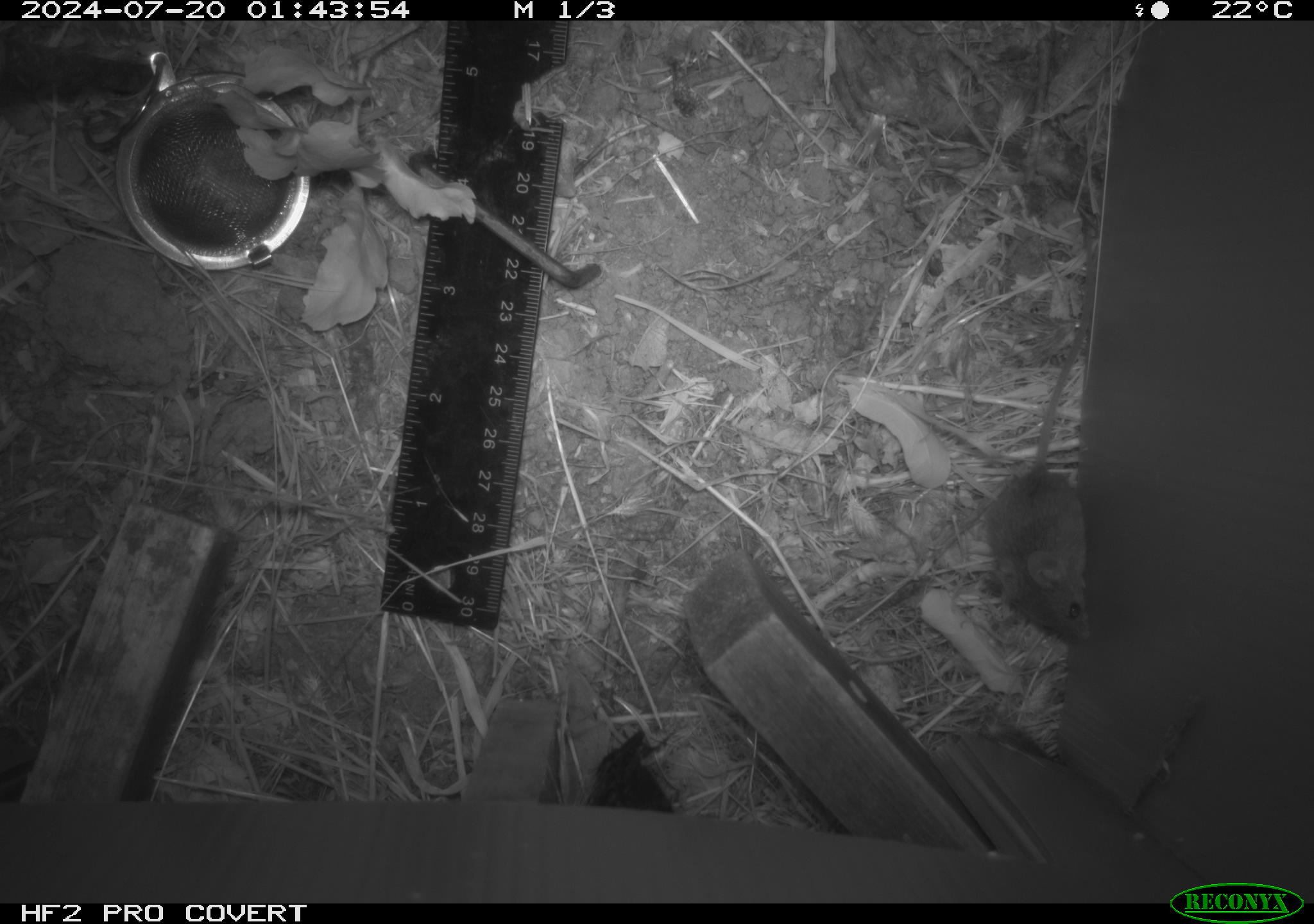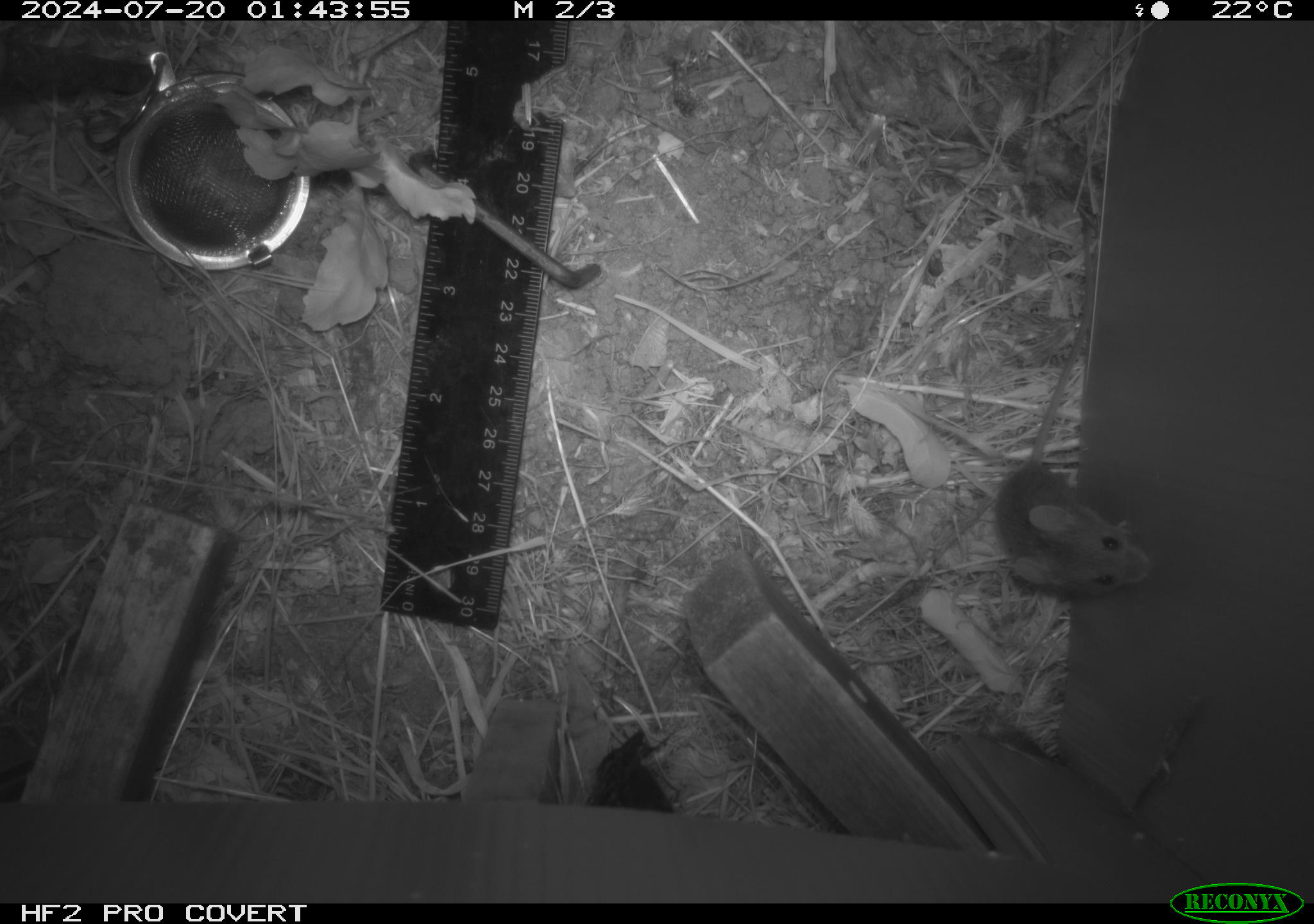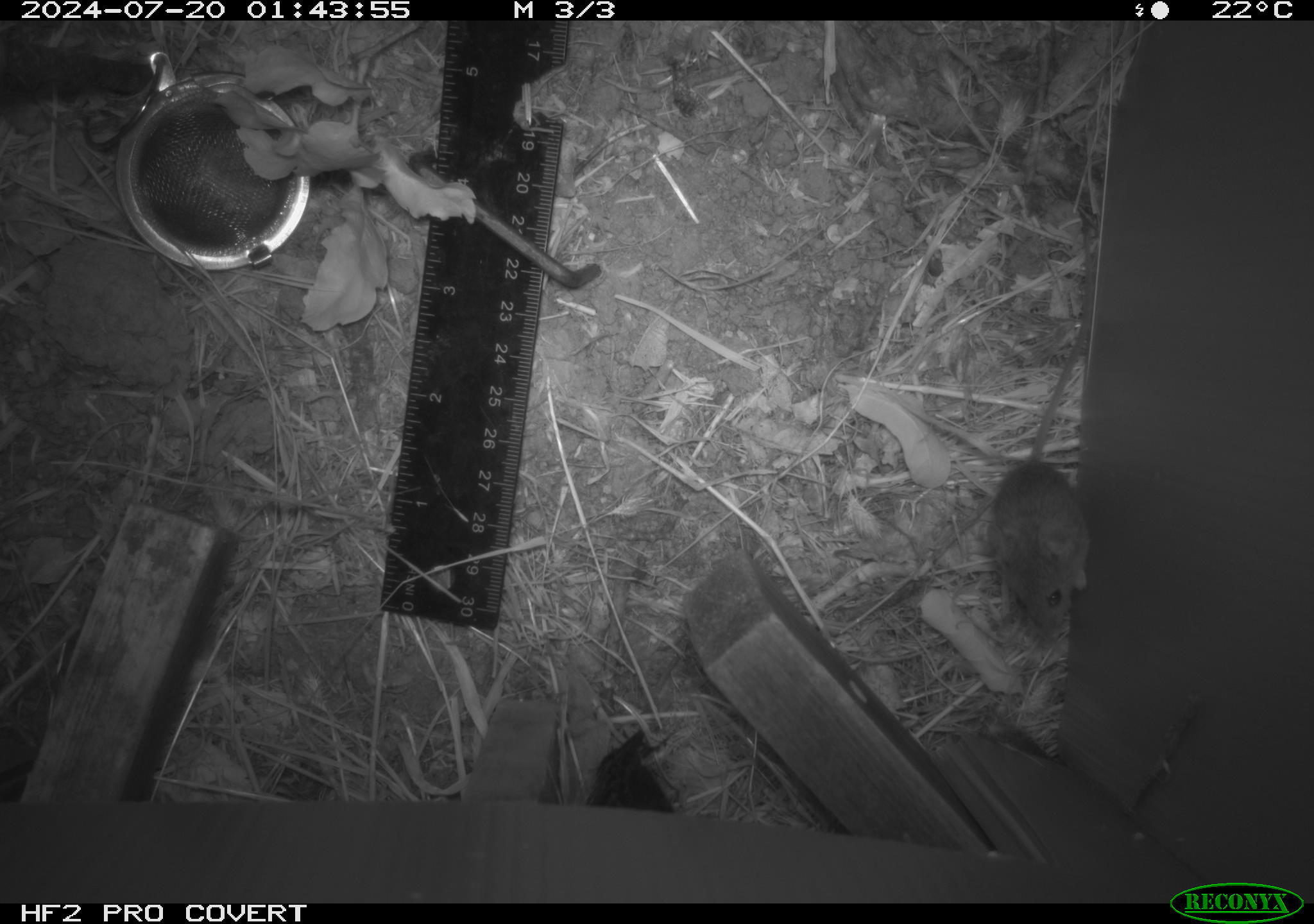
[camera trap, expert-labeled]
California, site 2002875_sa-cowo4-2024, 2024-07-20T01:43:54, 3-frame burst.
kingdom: Animalia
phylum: Chordata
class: Mammalia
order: Rodentia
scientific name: Rodentia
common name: mouse species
Mouse species (Rodentia).